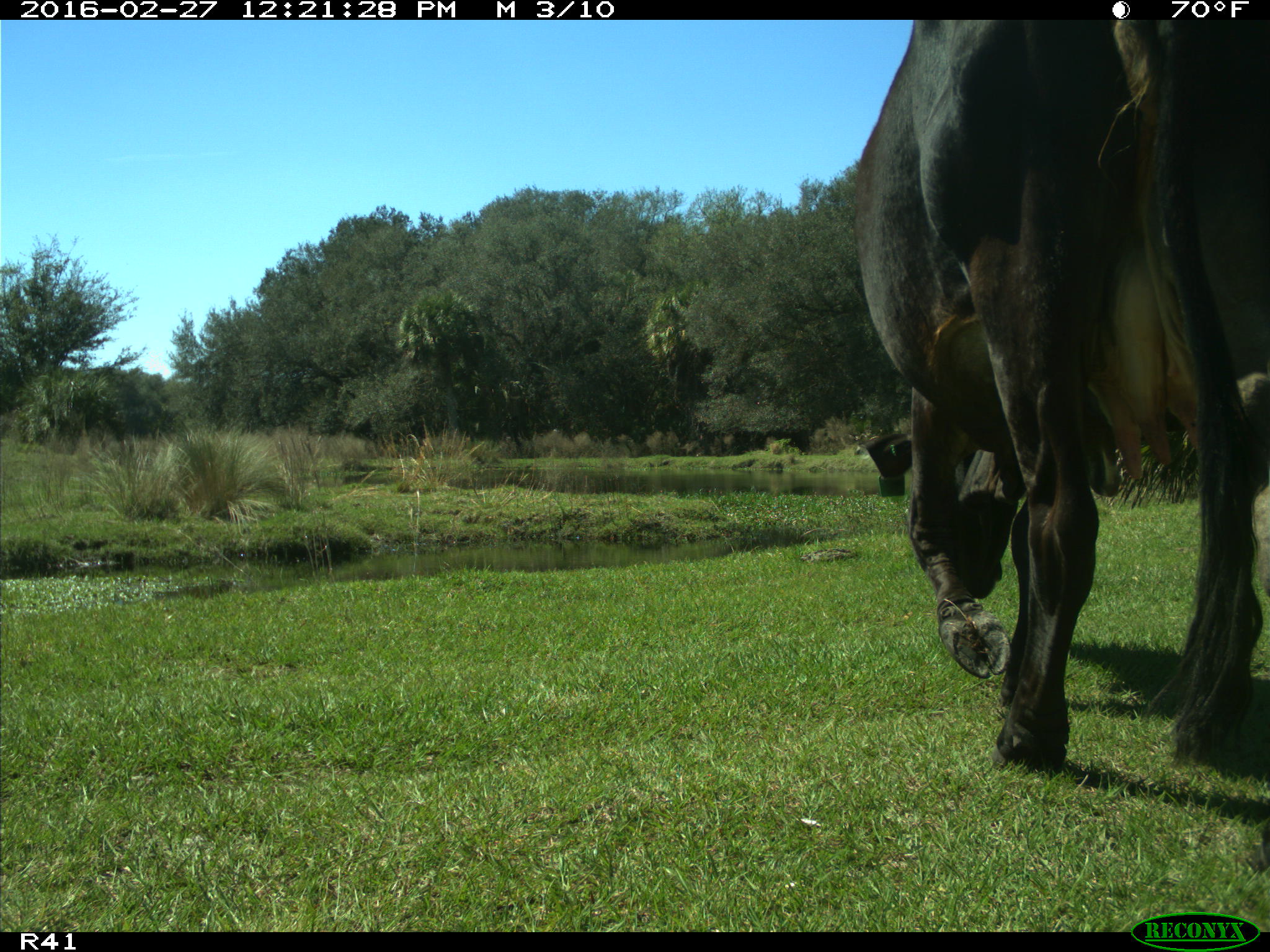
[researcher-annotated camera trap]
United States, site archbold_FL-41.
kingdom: Animalia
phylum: Chordata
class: Mammalia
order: Artiodactyla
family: Bovidae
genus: Bos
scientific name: Bos taurus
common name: domestic cow